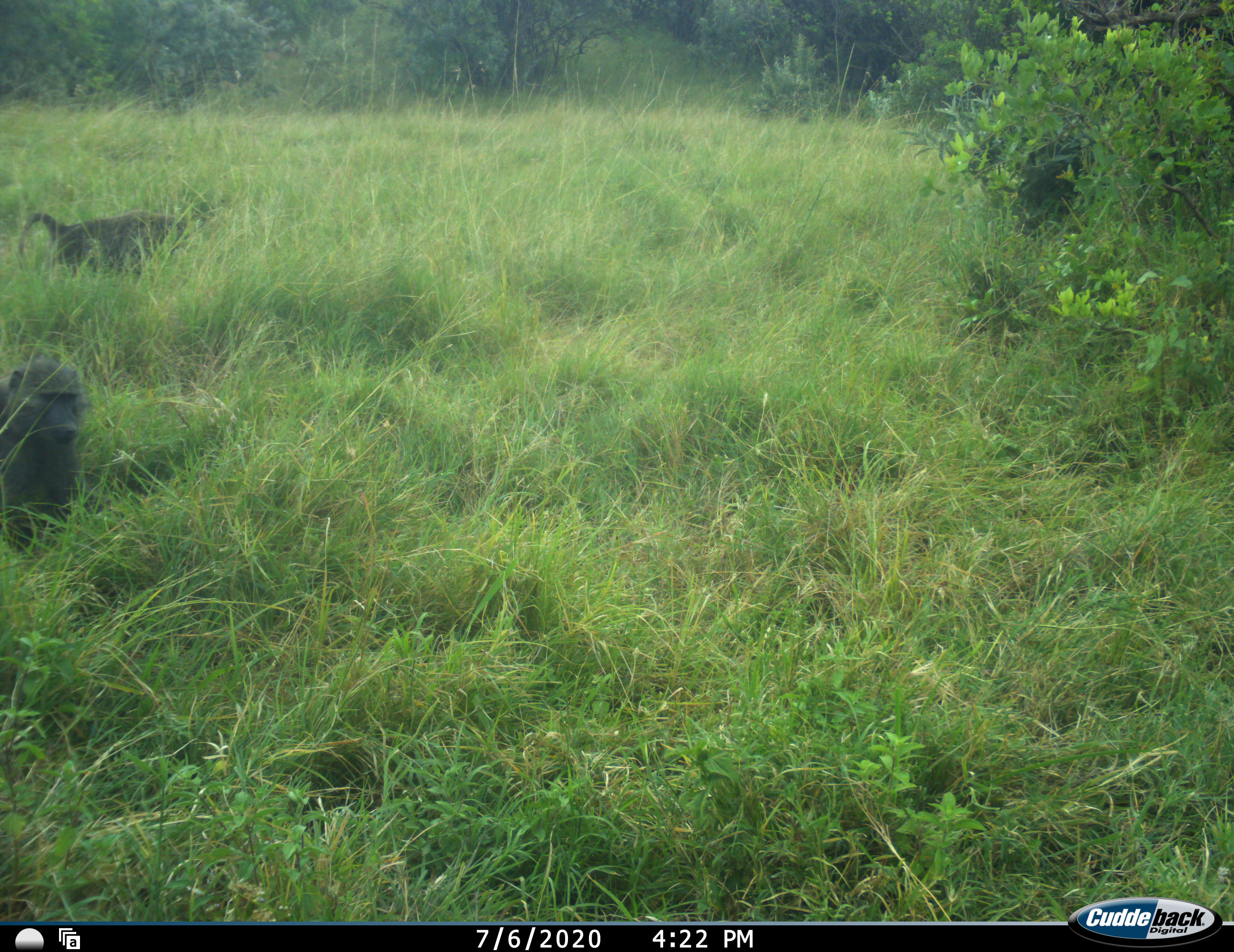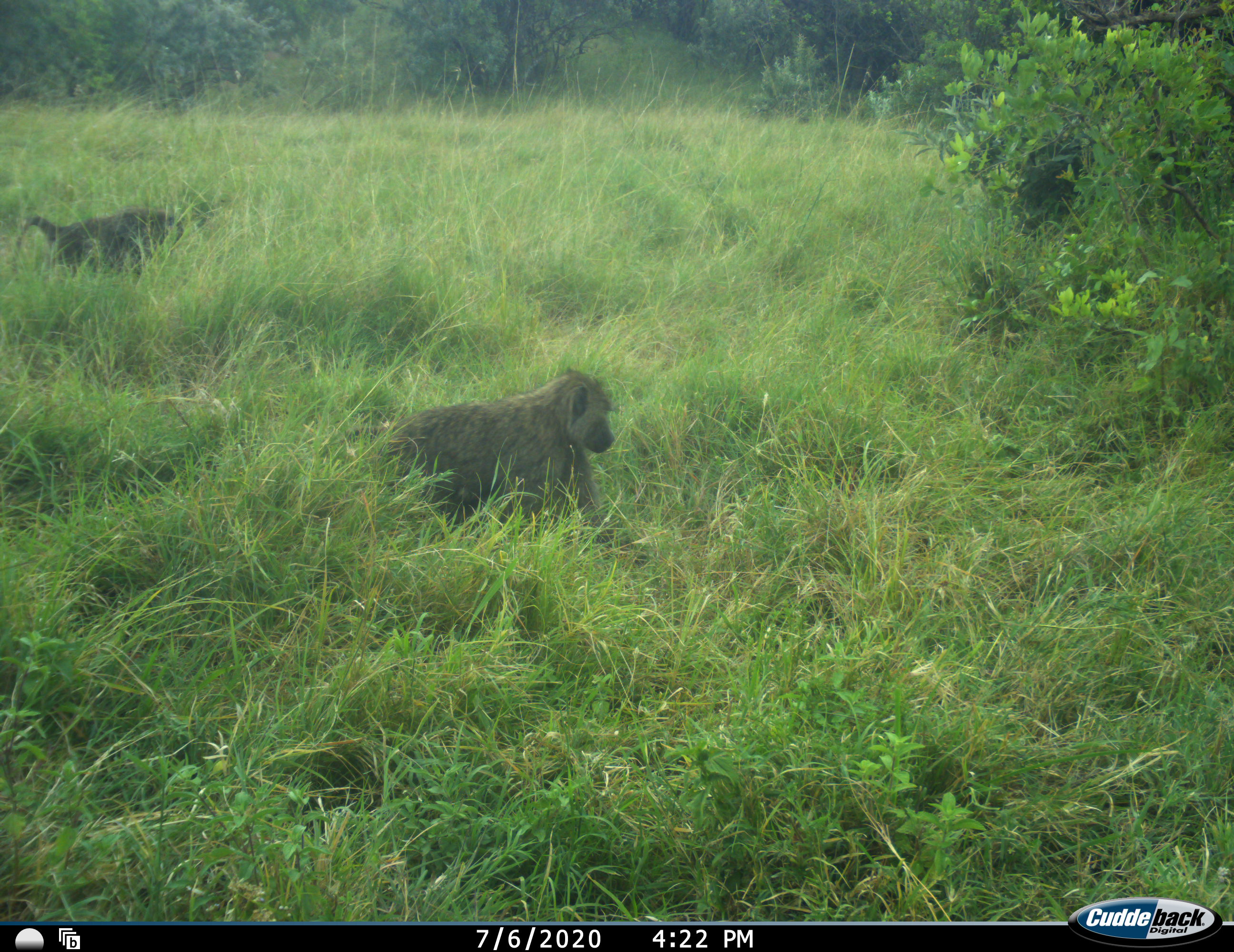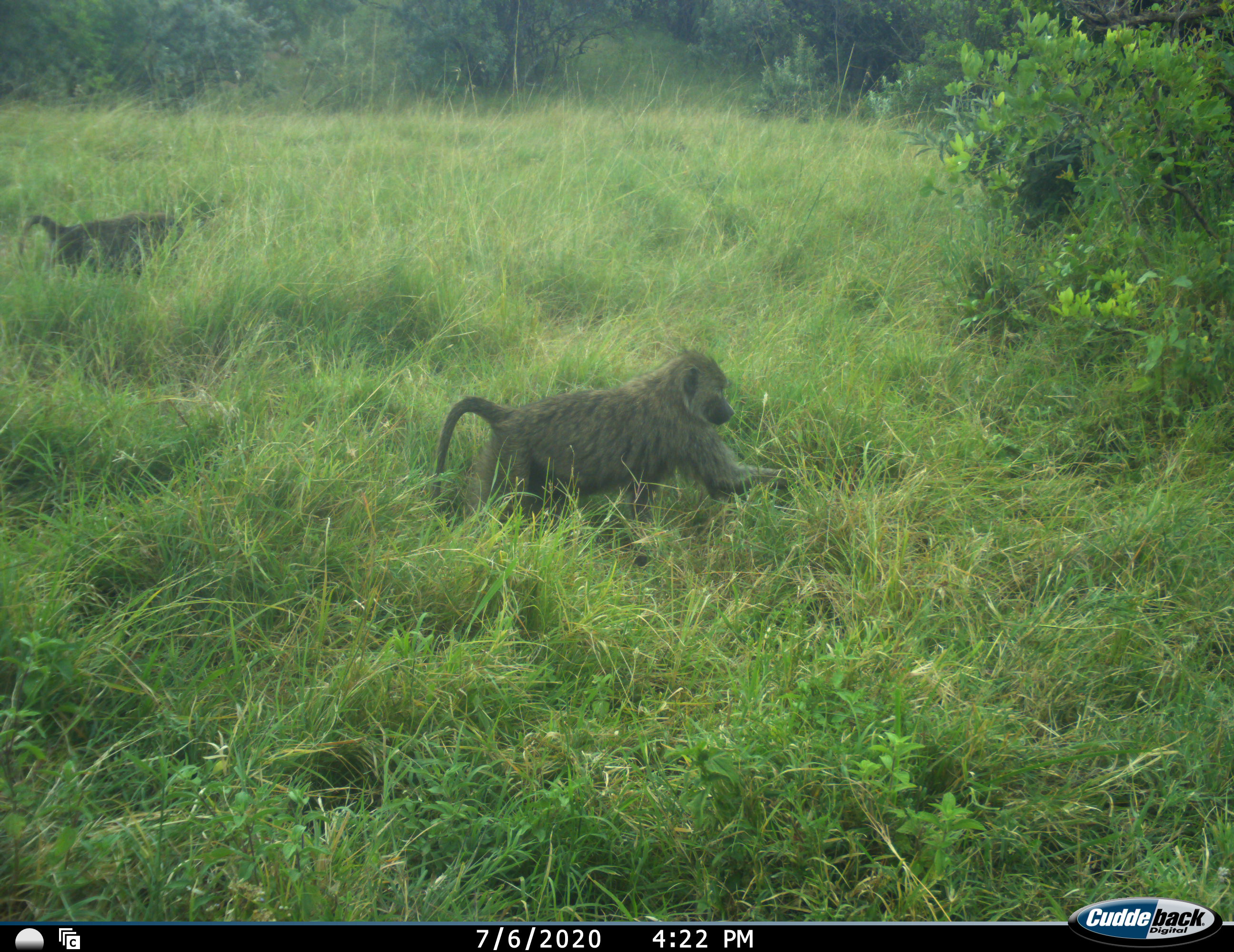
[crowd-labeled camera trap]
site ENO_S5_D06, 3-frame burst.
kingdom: Animalia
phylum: Chordata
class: Mammalia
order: Primates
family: Cercopithecidae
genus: Papio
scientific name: Papio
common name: baboon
Baboon (Papio), count 2. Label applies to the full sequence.